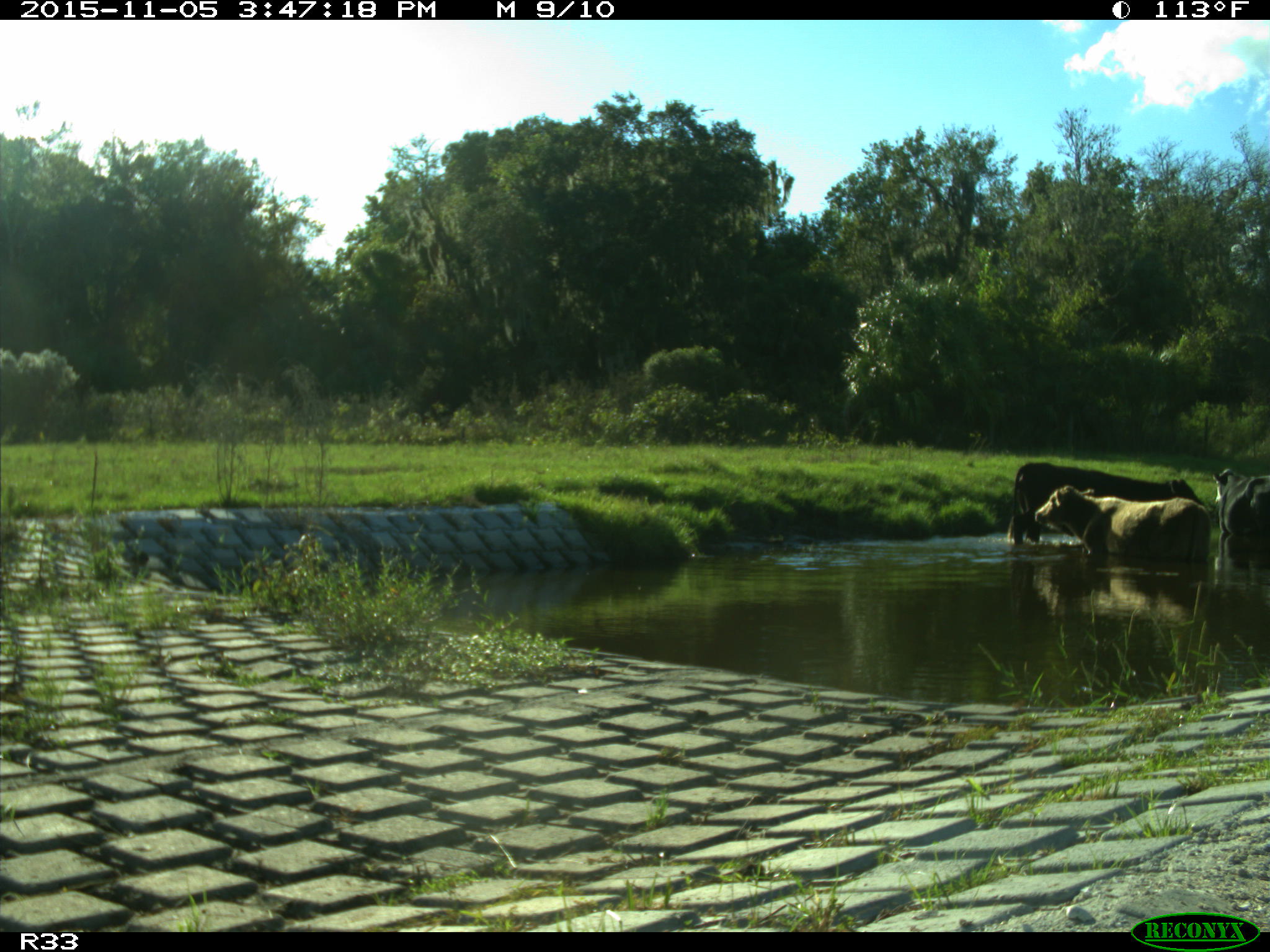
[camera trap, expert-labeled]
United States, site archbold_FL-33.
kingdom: Animalia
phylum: Chordata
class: Mammalia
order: Artiodactyla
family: Bovidae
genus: Bos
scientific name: Bos taurus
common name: domestic cow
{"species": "Bos taurus (domestic cow)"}